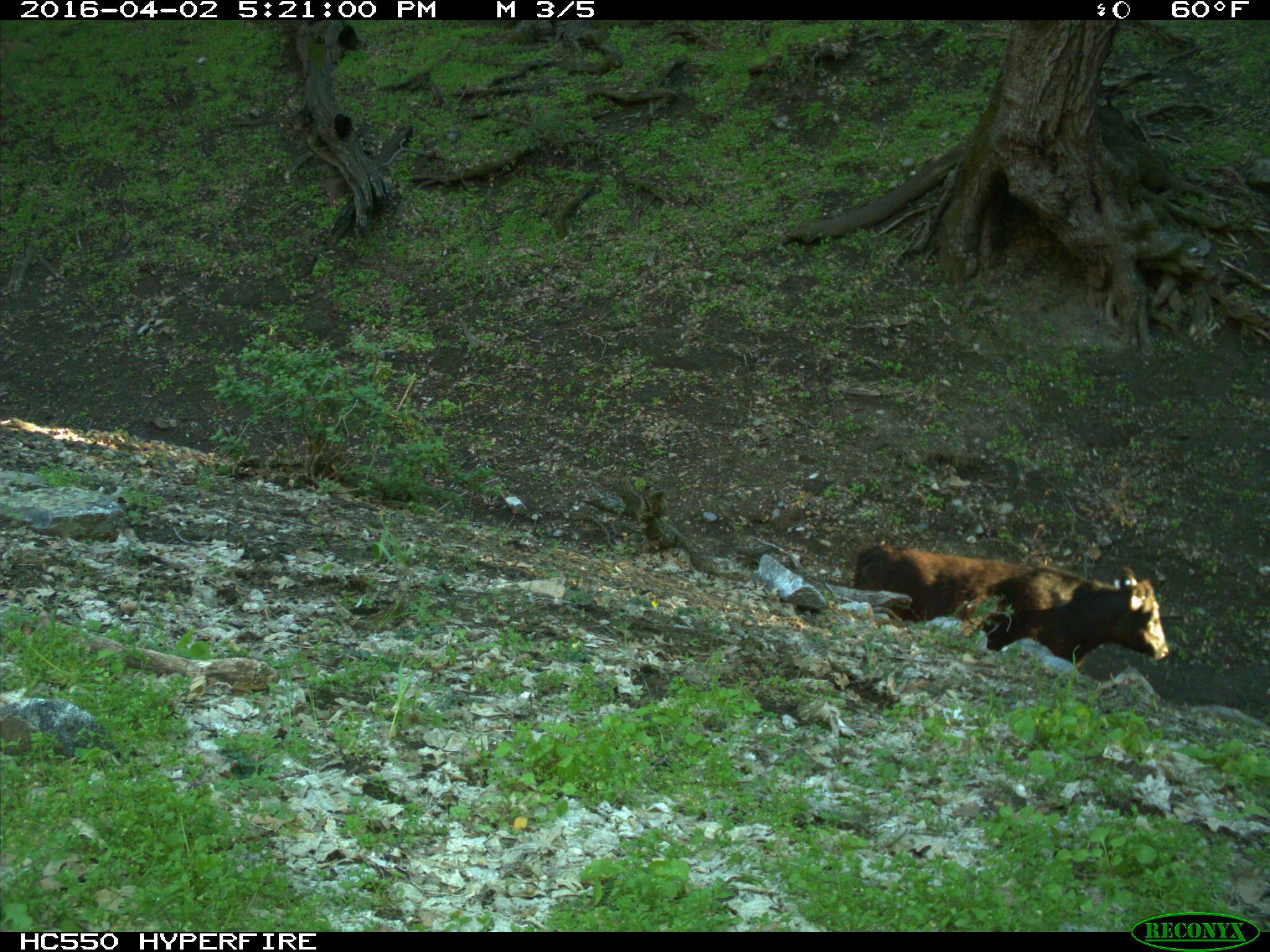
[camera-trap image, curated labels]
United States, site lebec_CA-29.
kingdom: Animalia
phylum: Chordata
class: Mammalia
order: Artiodactyla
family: Bovidae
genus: Bos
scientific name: Bos taurus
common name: domestic cow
Bos taurus (domestic cow).